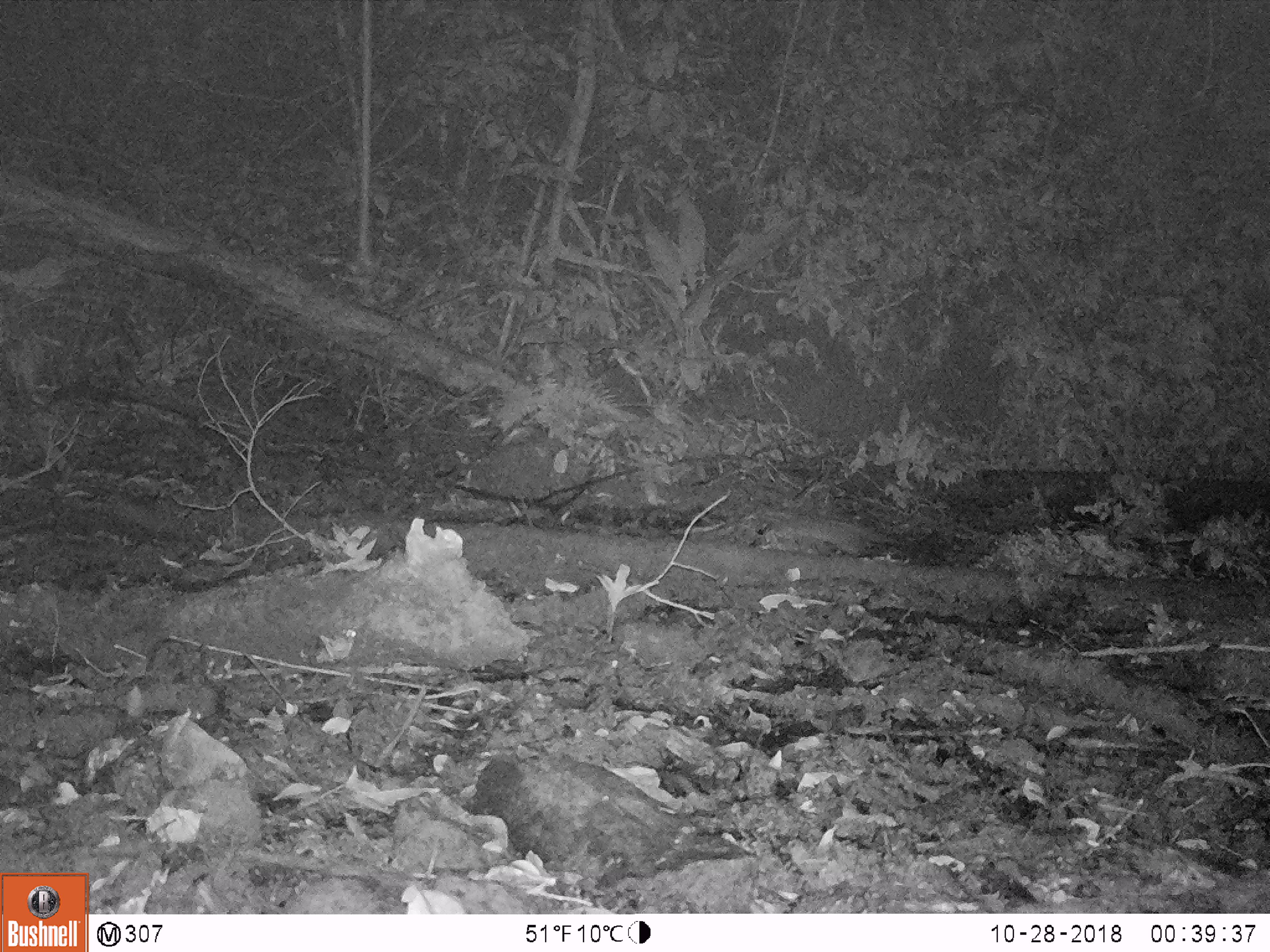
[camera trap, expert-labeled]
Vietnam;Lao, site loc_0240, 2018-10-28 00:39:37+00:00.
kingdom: Animalia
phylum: Chordata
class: Mammalia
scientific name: Mammalia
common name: mammal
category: unidentified small mammal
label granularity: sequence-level